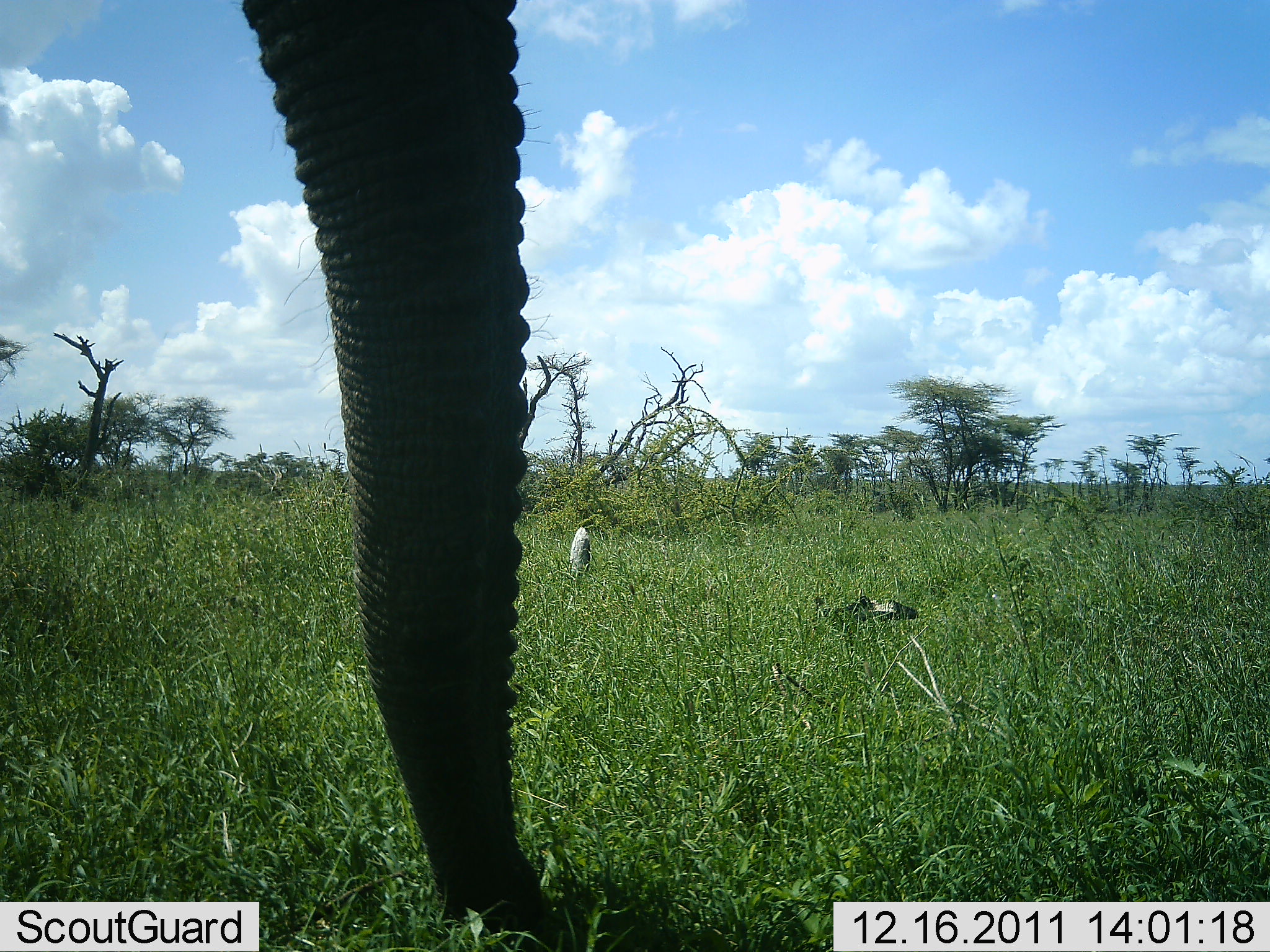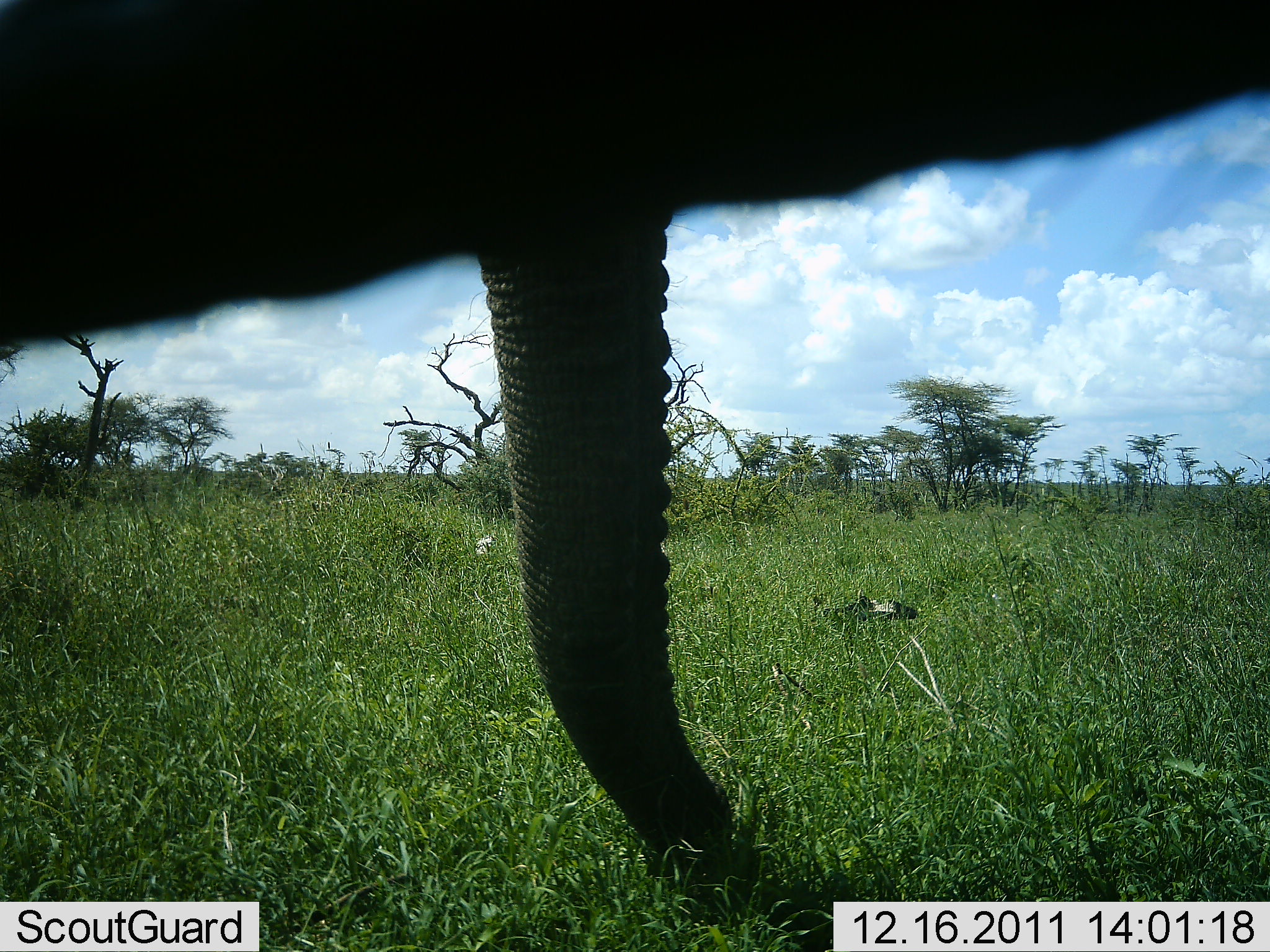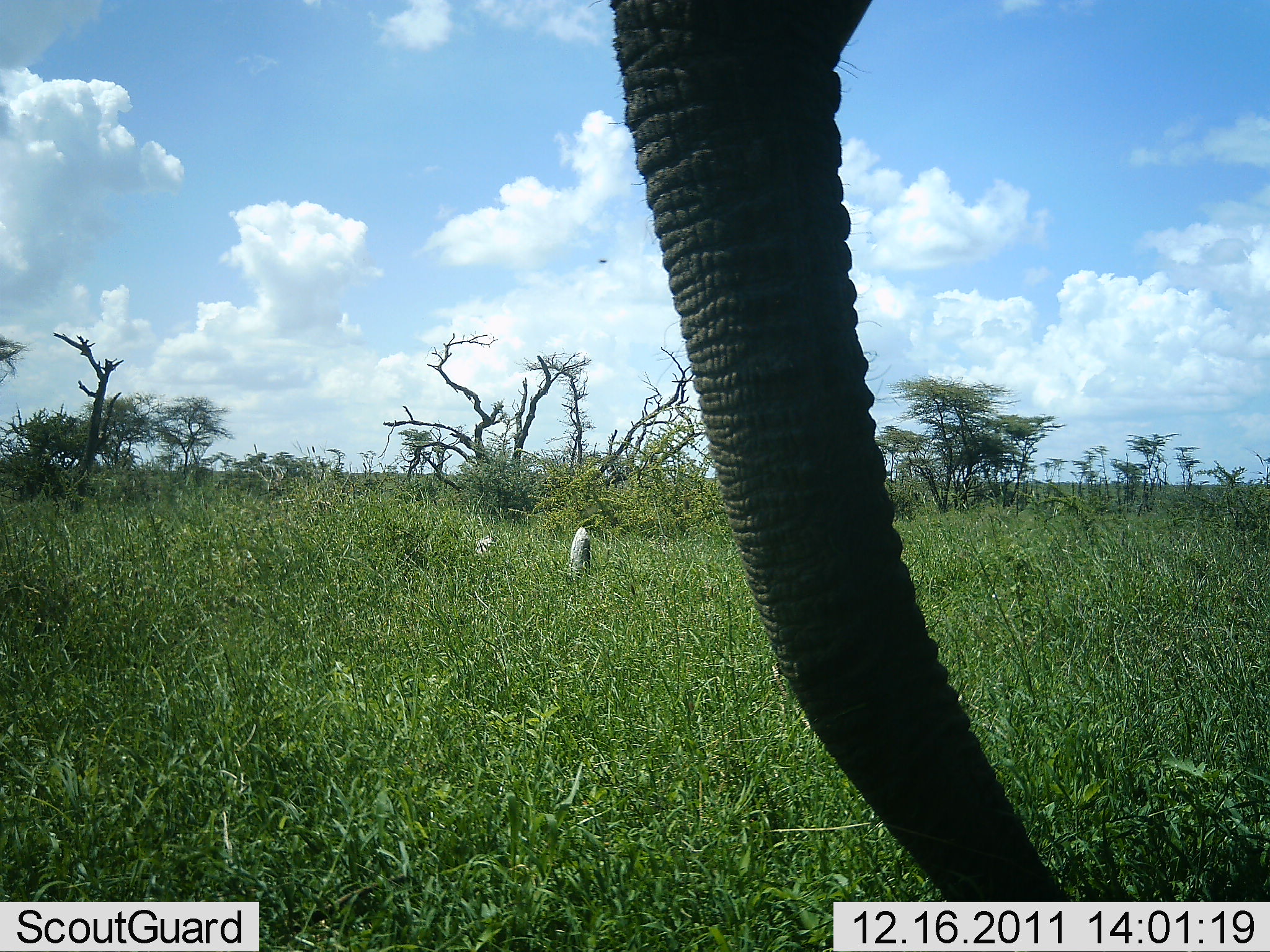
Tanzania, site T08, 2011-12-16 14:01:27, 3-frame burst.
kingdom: Animalia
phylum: Chordata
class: Mammalia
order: Proboscidea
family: Elephantidae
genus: Loxodonta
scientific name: Loxodonta africana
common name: african bush elephant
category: elephant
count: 1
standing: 29%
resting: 0%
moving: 57%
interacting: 7%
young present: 0%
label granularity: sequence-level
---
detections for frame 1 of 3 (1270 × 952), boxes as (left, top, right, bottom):
animal: (232, 0, 591, 950)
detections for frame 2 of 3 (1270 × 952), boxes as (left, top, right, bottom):
animal: (0, 0, 1269, 951)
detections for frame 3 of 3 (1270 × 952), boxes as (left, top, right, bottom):
animal: (604, 1, 1082, 902)